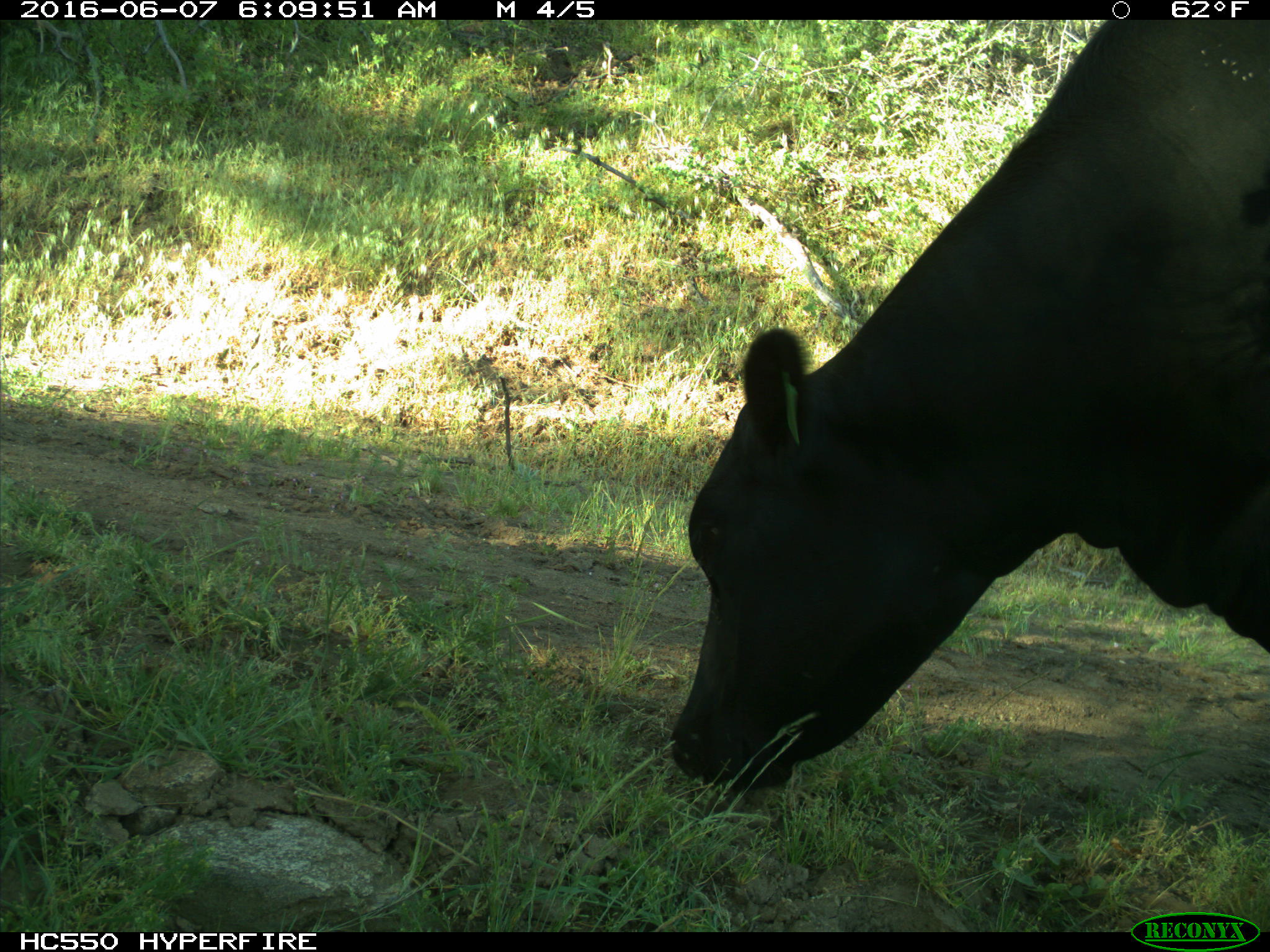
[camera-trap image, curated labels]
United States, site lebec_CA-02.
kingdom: Animalia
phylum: Chordata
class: Mammalia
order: Artiodactyla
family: Bovidae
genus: Bos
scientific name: Bos taurus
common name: domestic cow